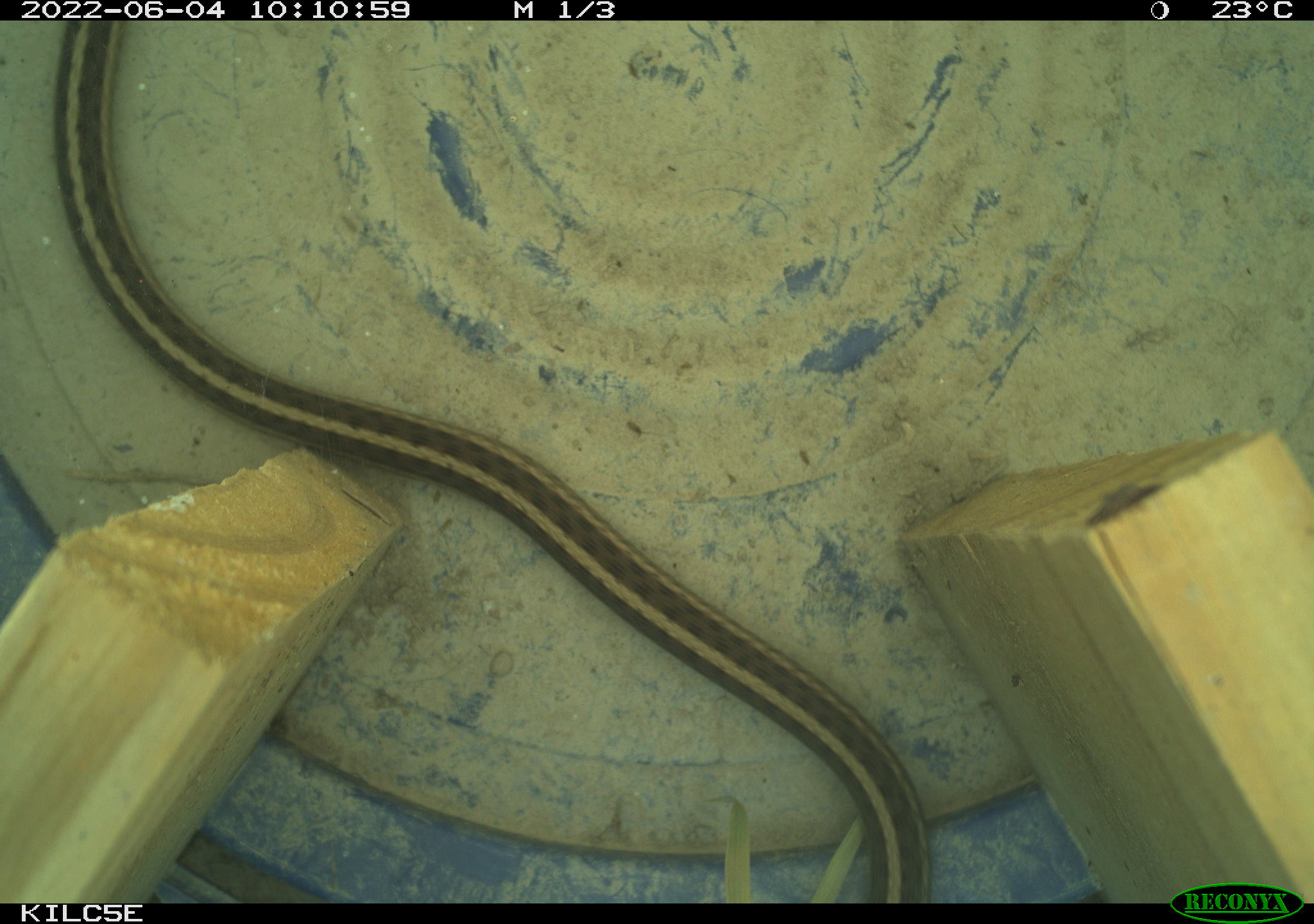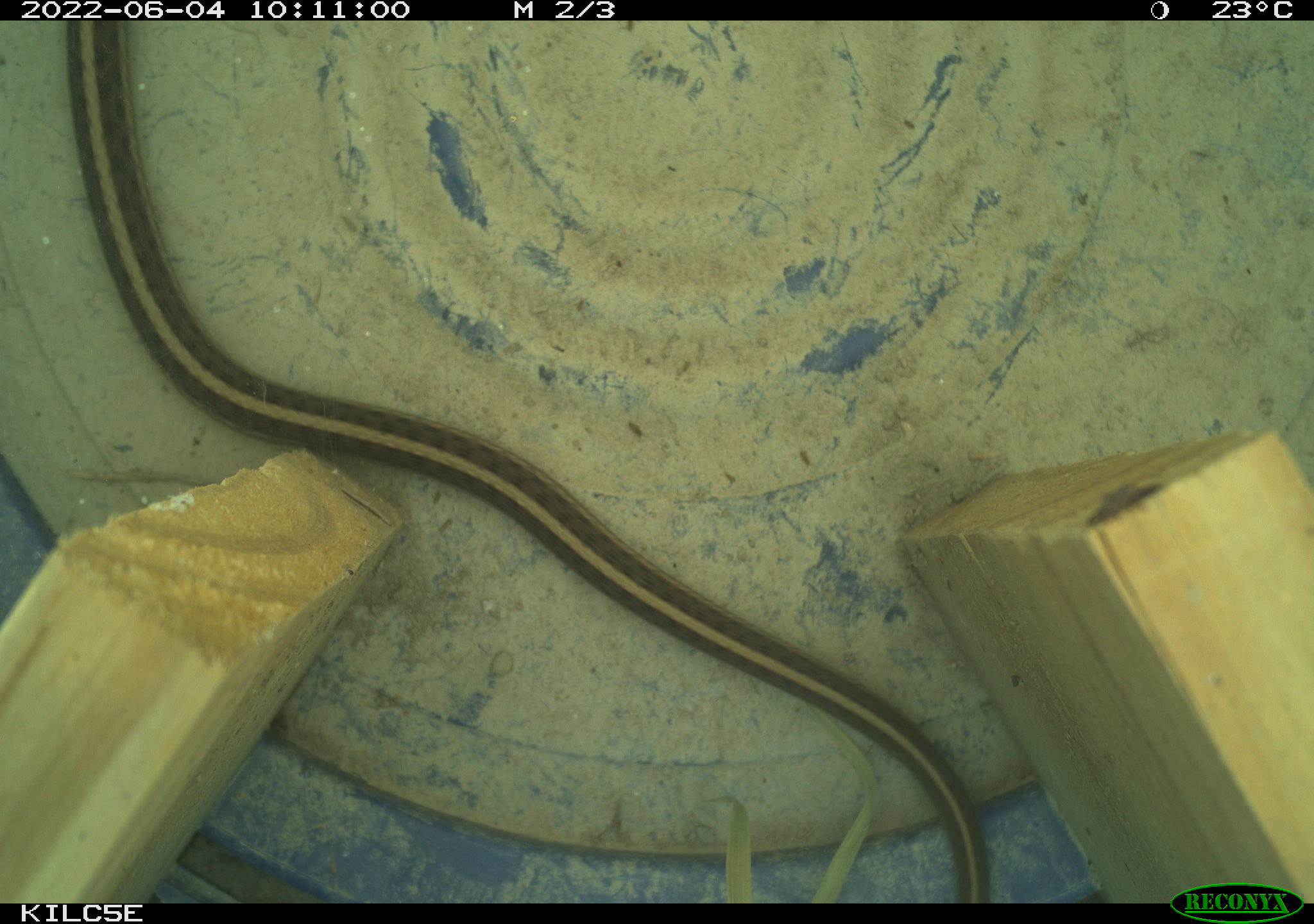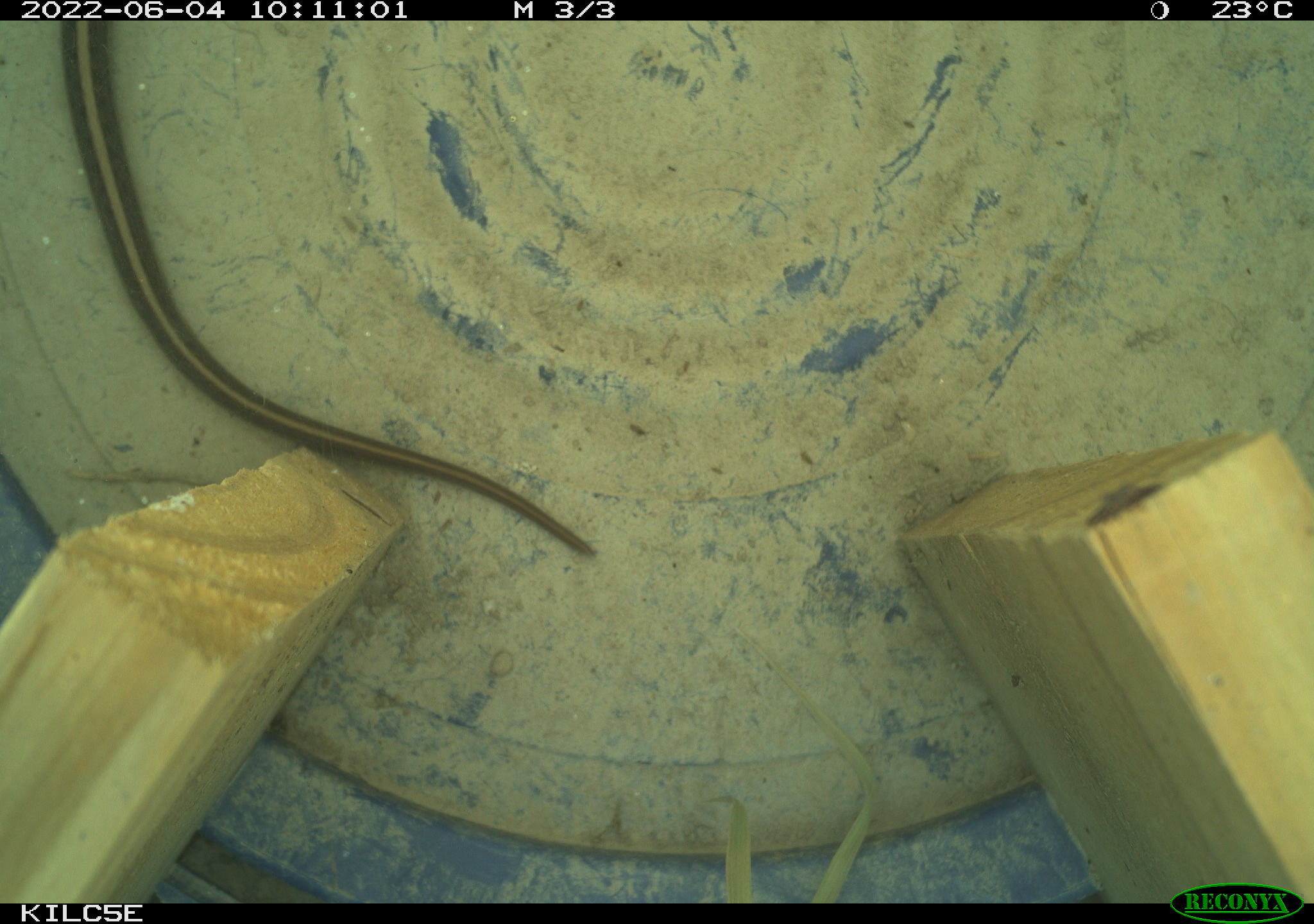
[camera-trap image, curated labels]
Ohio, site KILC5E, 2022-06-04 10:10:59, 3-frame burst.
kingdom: Animalia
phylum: Chordata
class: Reptilia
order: Squamata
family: Colubridae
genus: Thamnophis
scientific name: Thamnophis sirtalis sirtalis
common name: eastern gartersnake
Eastern gartersnake (Thamnophis sirtalis sirtalis).